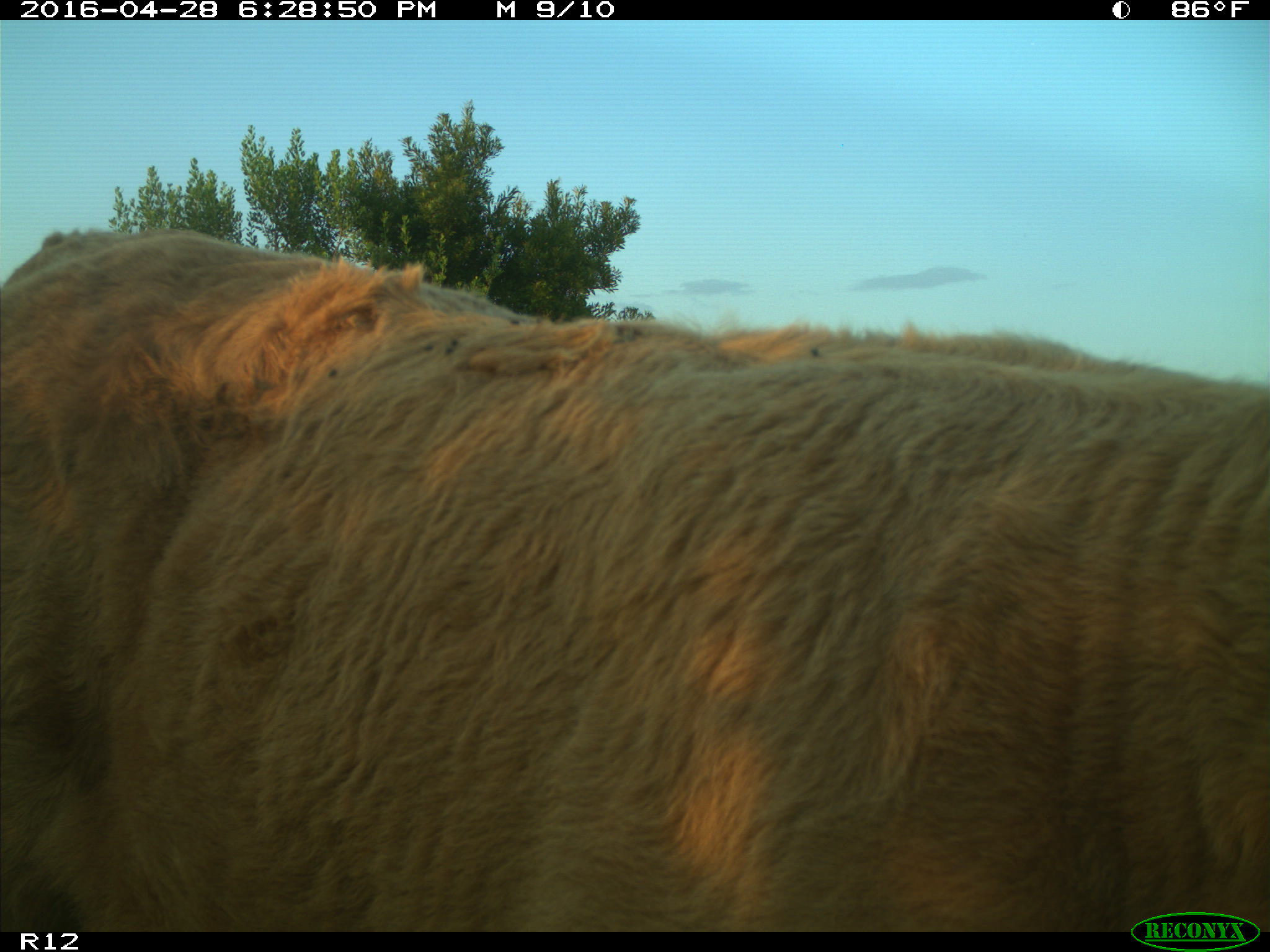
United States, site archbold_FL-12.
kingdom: Animalia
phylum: Chordata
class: Mammalia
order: Artiodactyla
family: Bovidae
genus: Bos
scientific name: Bos taurus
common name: domestic cow